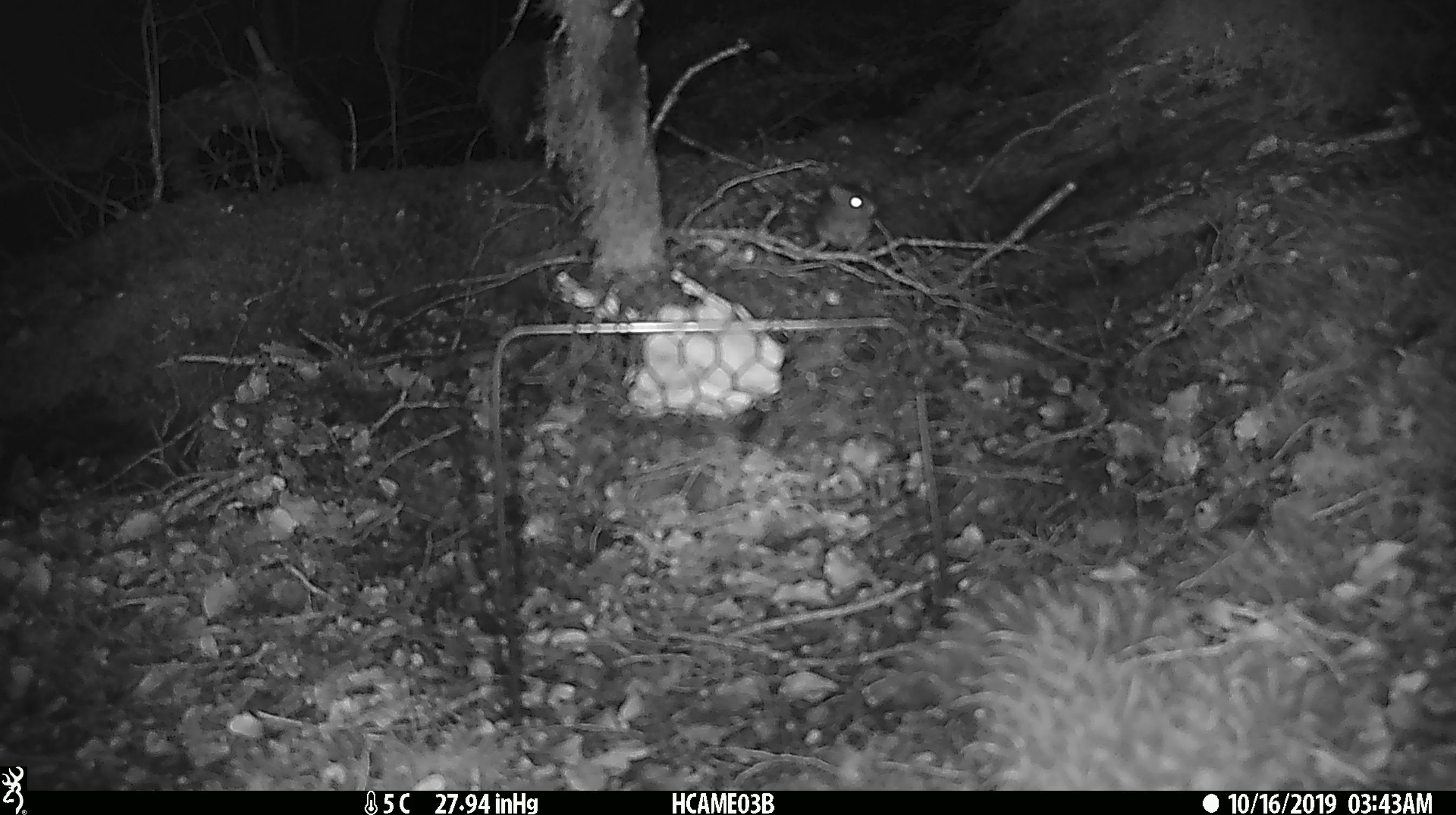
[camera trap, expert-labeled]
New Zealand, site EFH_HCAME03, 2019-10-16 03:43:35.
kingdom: Animalia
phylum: Chordata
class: Mammalia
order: Rodentia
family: Muridae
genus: Mus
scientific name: Mus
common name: mouse